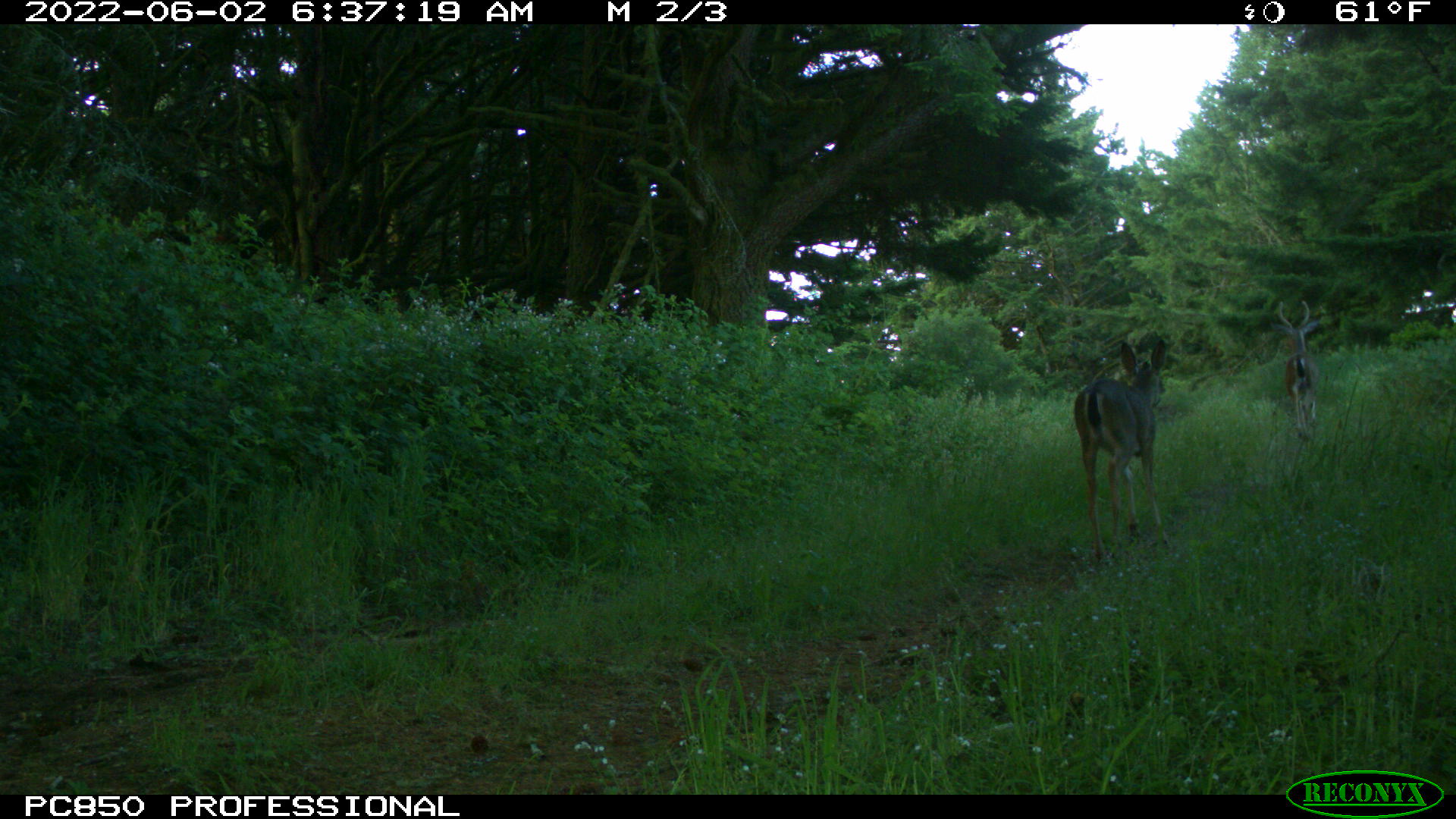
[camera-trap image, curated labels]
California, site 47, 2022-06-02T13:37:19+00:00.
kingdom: Animalia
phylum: Chordata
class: Mammalia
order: Artiodactyla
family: Cervidae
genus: Odocoileus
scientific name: Odocoileus hemionus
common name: mule deer